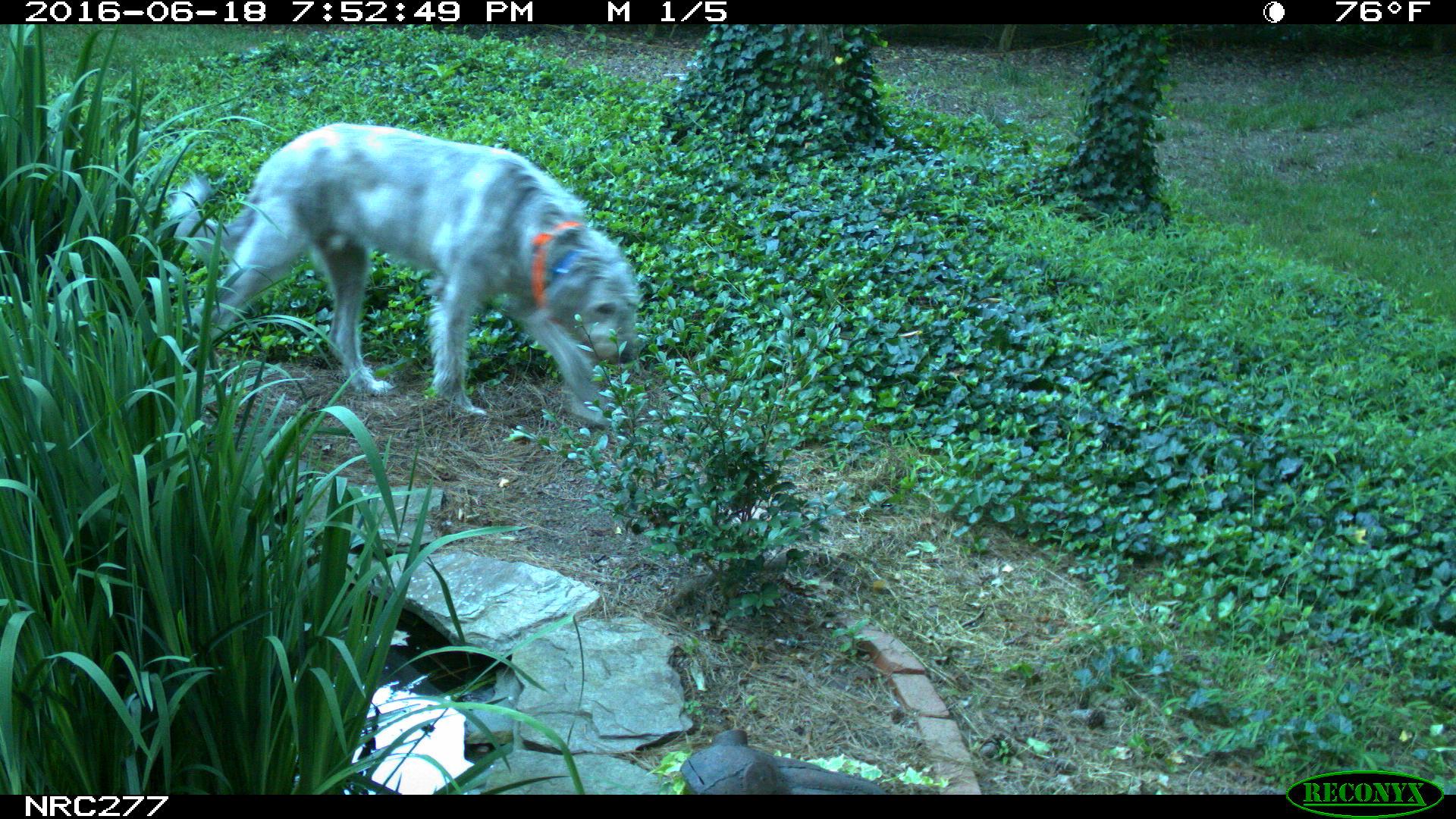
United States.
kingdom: Animalia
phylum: Chordata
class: Mammalia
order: Carnivora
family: Canidae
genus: Canis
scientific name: Canis familiaris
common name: domestic dog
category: Dog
Dog (domestic dog) (Canis familiaris).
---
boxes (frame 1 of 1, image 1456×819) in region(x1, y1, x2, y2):
Dog: region(161, 114, 657, 445)